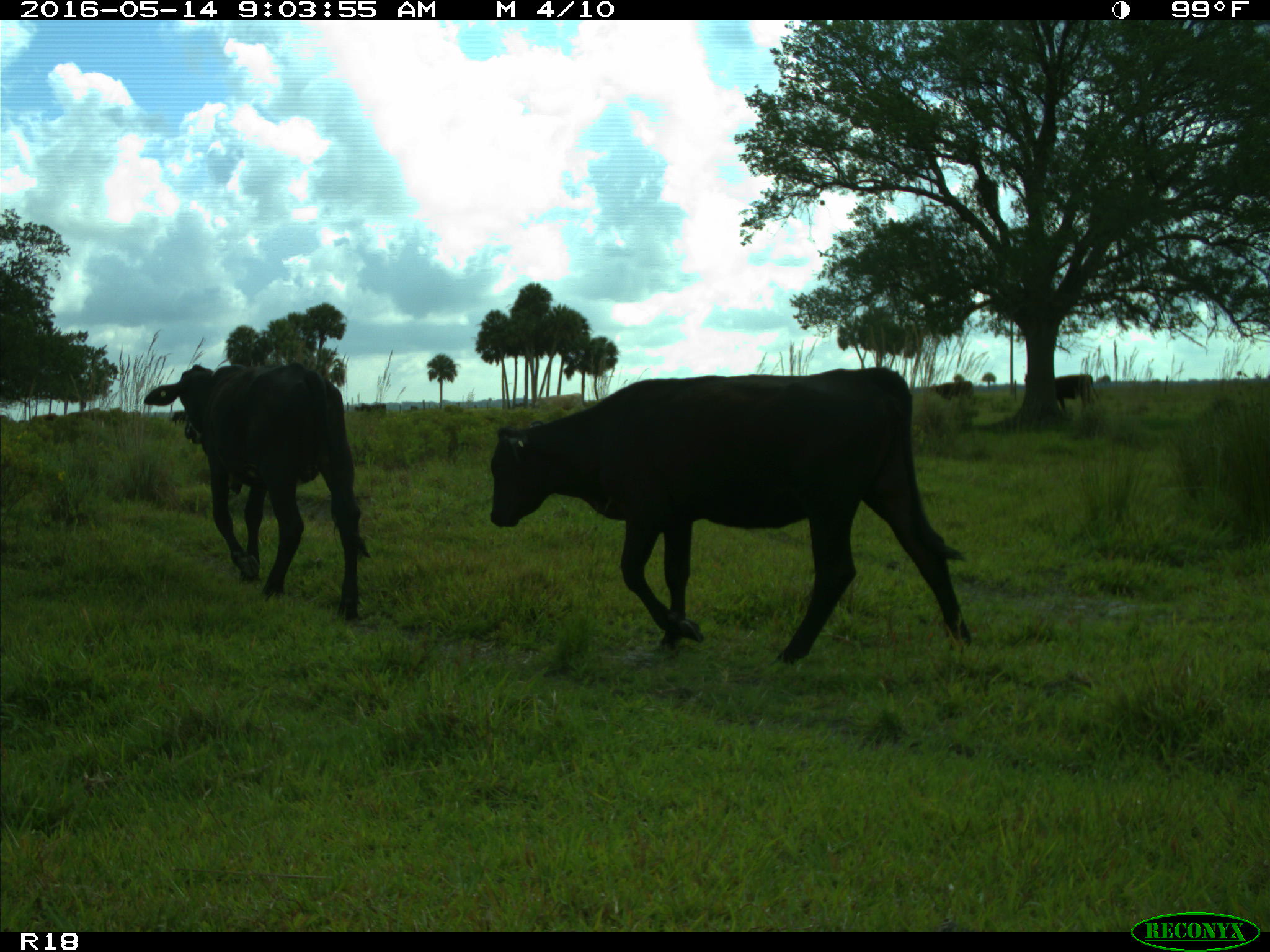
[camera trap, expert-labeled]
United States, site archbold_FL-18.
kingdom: Animalia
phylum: Chordata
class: Mammalia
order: Artiodactyla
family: Bovidae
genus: Bos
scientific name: Bos taurus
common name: domestic cow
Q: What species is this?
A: Bos taurus (domestic cow).